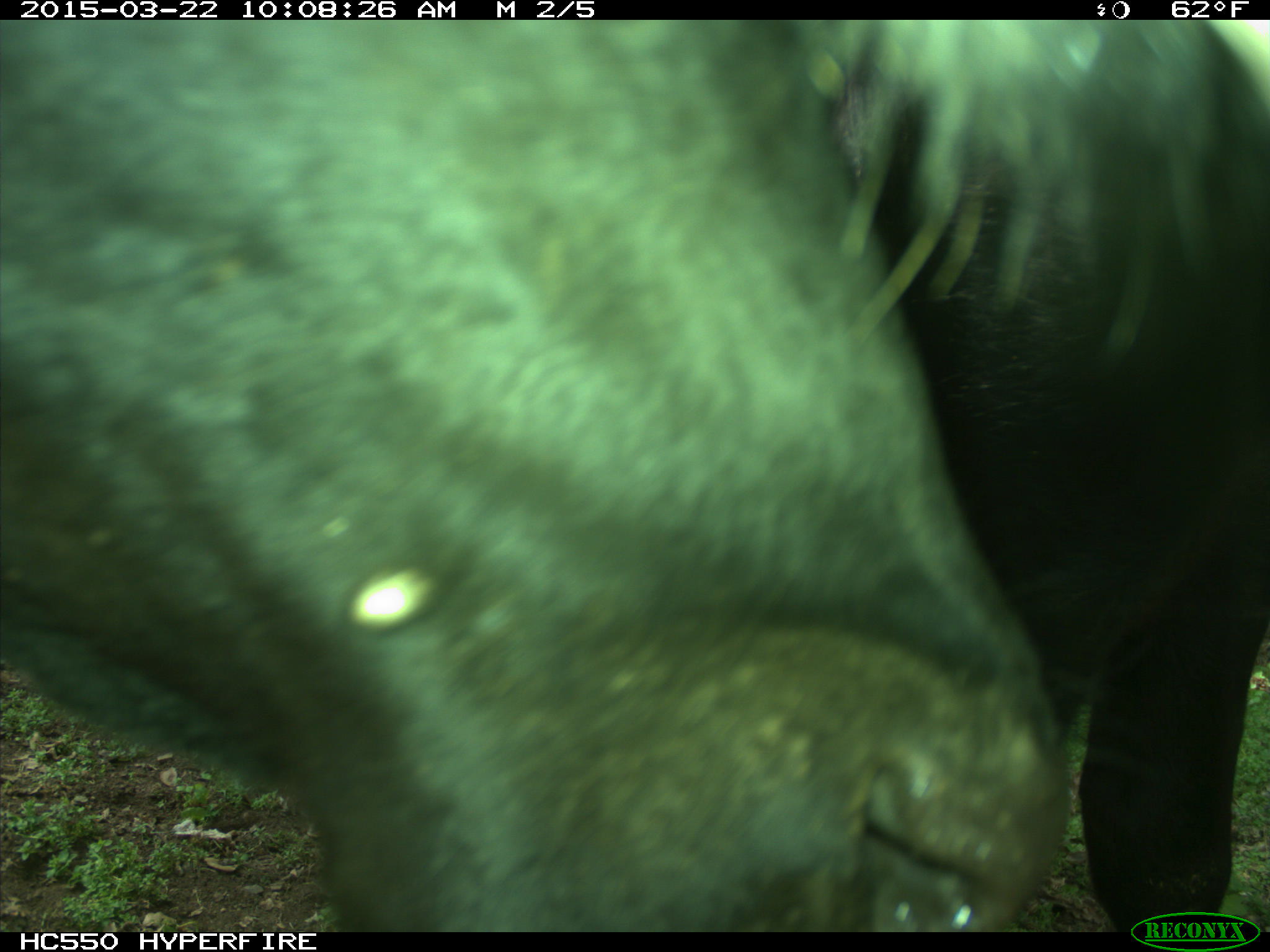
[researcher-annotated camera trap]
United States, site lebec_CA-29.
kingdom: Animalia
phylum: Chordata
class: Mammalia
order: Artiodactyla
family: Bovidae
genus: Bos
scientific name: Bos taurus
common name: domestic cow